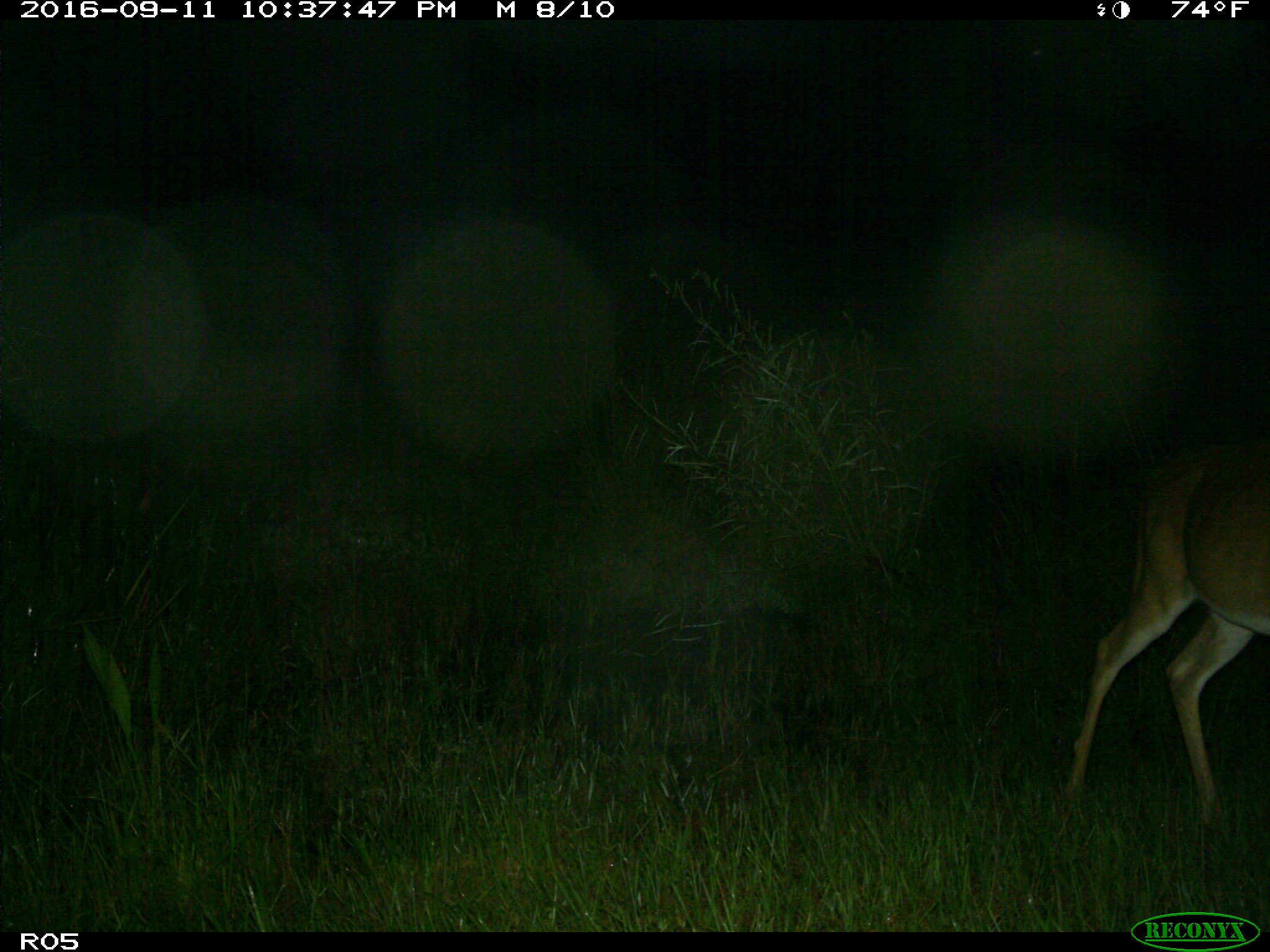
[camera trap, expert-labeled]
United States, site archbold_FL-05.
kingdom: Animalia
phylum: Chordata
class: Mammalia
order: Artiodactyla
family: Cervidae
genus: Odocoileus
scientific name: Odocoileus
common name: deer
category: unidentified deer